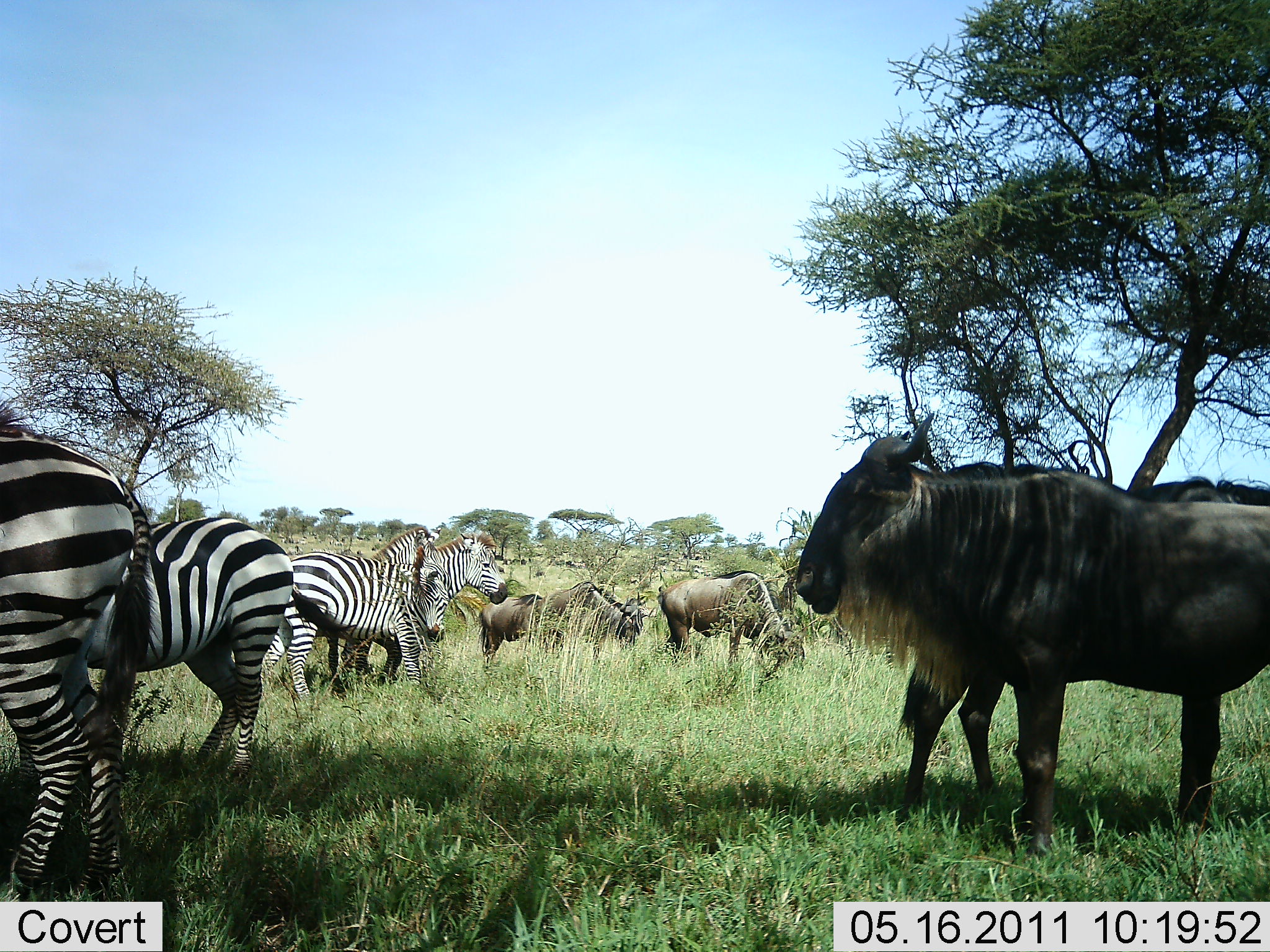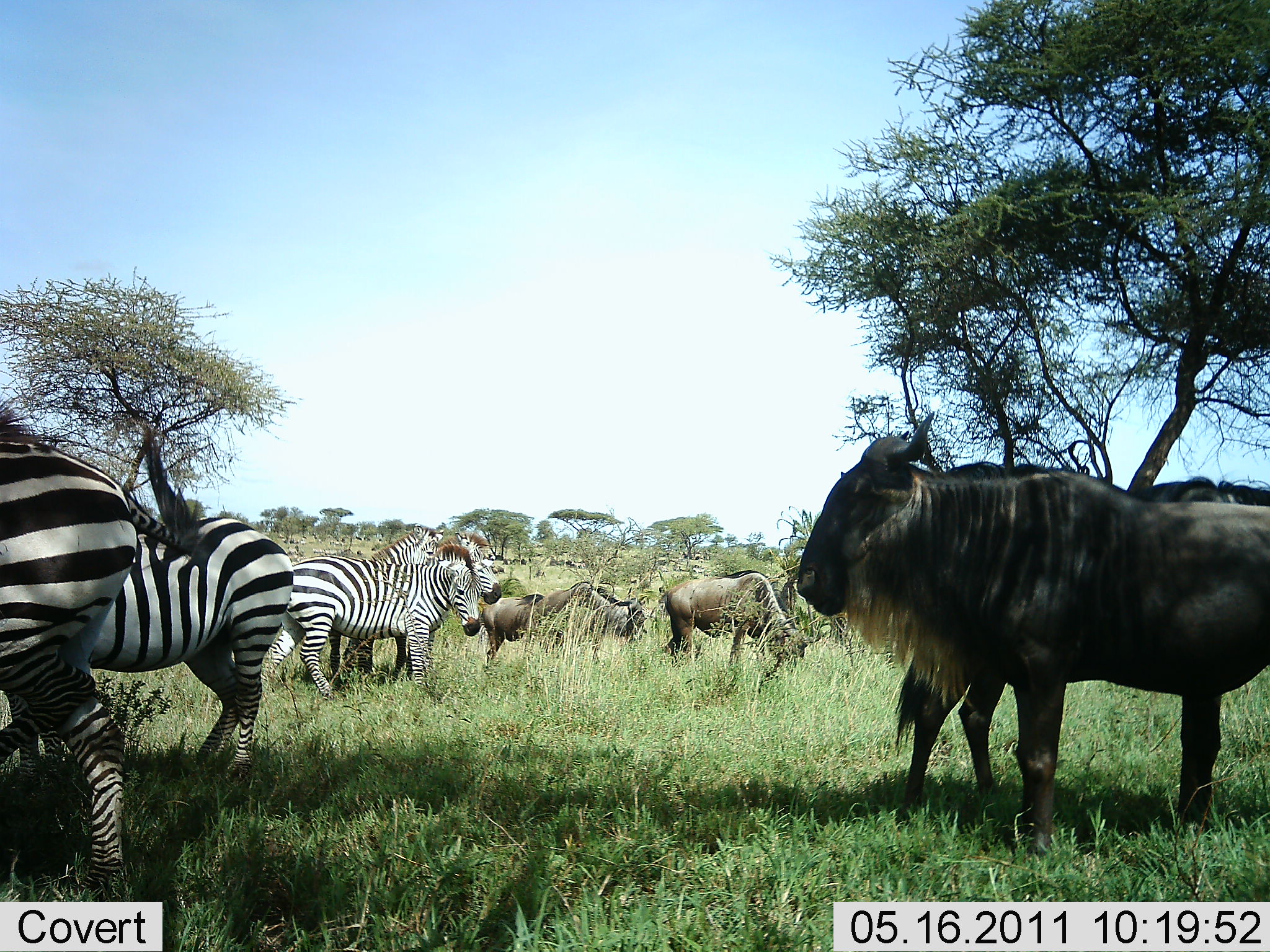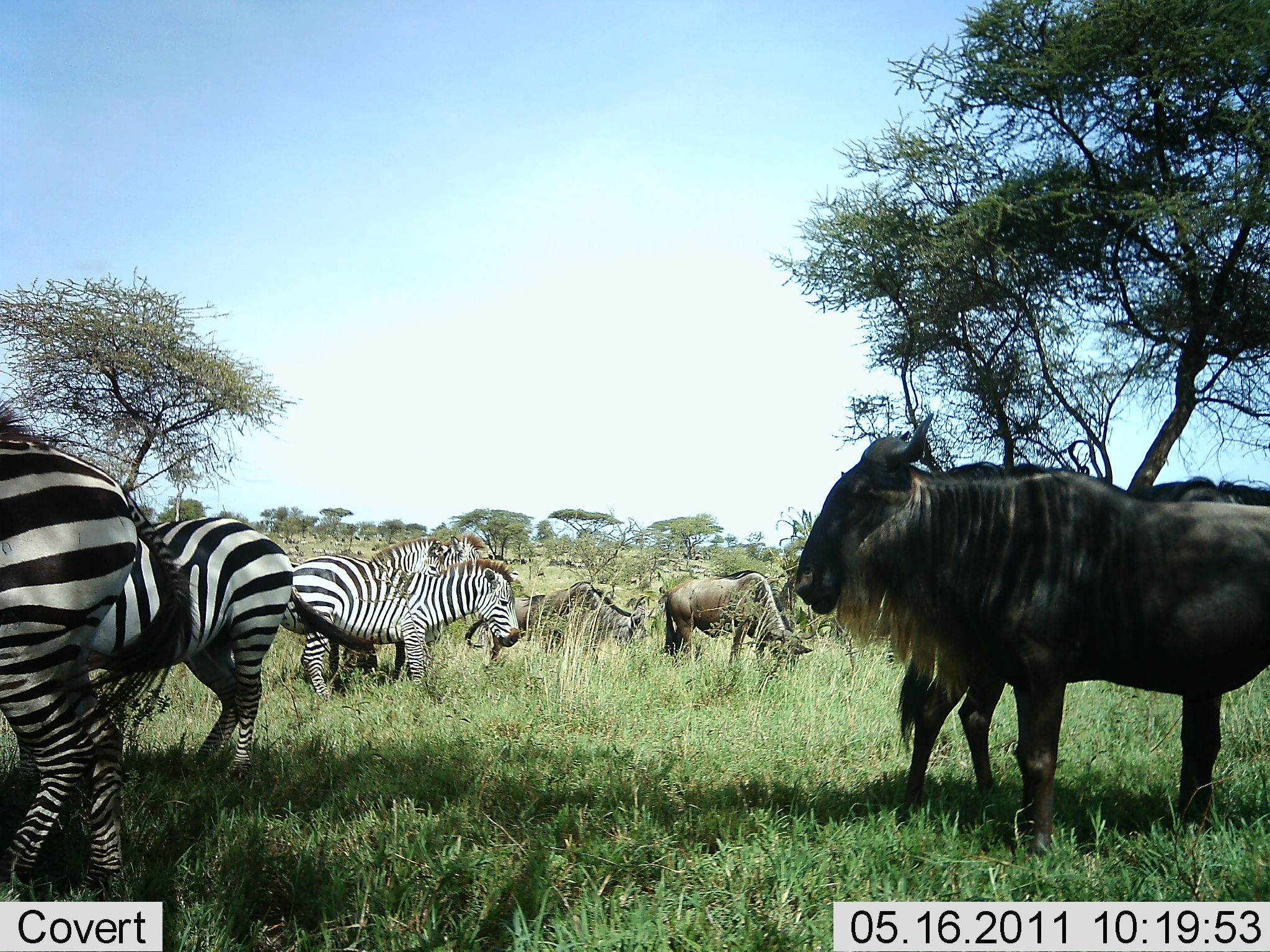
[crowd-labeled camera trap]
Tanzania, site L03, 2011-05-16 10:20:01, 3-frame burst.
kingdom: Animalia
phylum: Chordata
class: Mammalia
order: Artiodactyla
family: Bovidae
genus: Connochaetes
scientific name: Connochaetes taurinus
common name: blue wildebeest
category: wildebeest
Wildebeest (blue wildebeest) (Connochaetes taurinus), count 4. Behavior (volunteer vote fractions): standing 90%, resting 0%, moving 10%, interacting 10%. Young present (vote fraction): 0%. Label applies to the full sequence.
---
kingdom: Animalia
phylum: Chordata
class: Mammalia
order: Perissodactyla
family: Equidae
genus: Equus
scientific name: Equus quagga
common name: plains zebra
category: zebra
Zebra (plains zebra) (Equus quagga), count 5. Behavior (volunteer vote fractions): standing 80%, resting 0%, moving 10%, interacting 20%. Young present (vote fraction): 0%. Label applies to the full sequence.